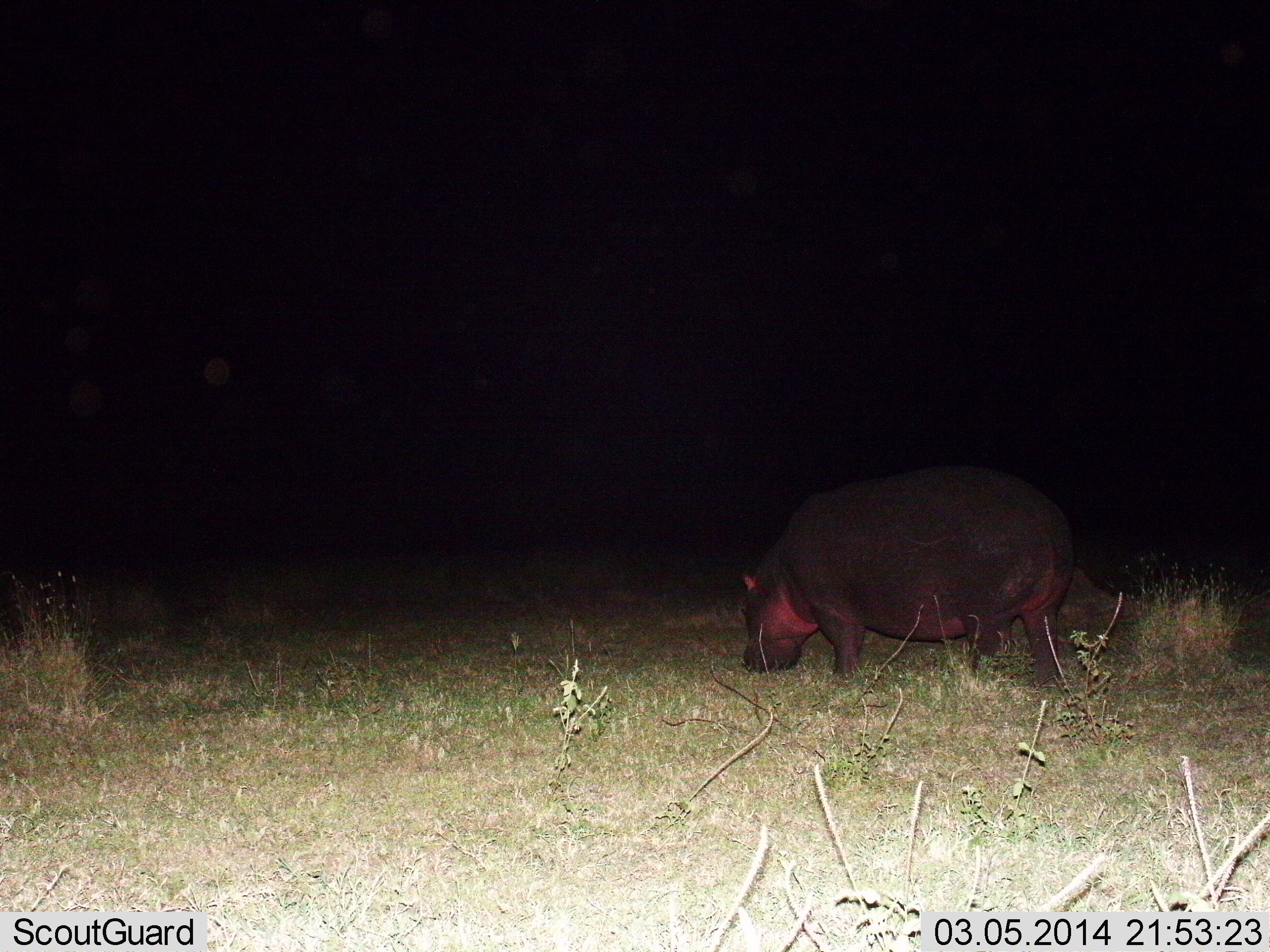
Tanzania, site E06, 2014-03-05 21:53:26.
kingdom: Animalia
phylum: Chordata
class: Mammalia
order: Artiodactyla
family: Hippopotamidae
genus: Hippopotamus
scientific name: Hippopotamus amphibius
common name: hippopotamus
Hippopotamus (Hippopotamus amphibius), count 1. Behavior (volunteer vote fractions): standing 40%, resting 0%, moving 0%, interacting 0%. Young present (vote fraction): 0%. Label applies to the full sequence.